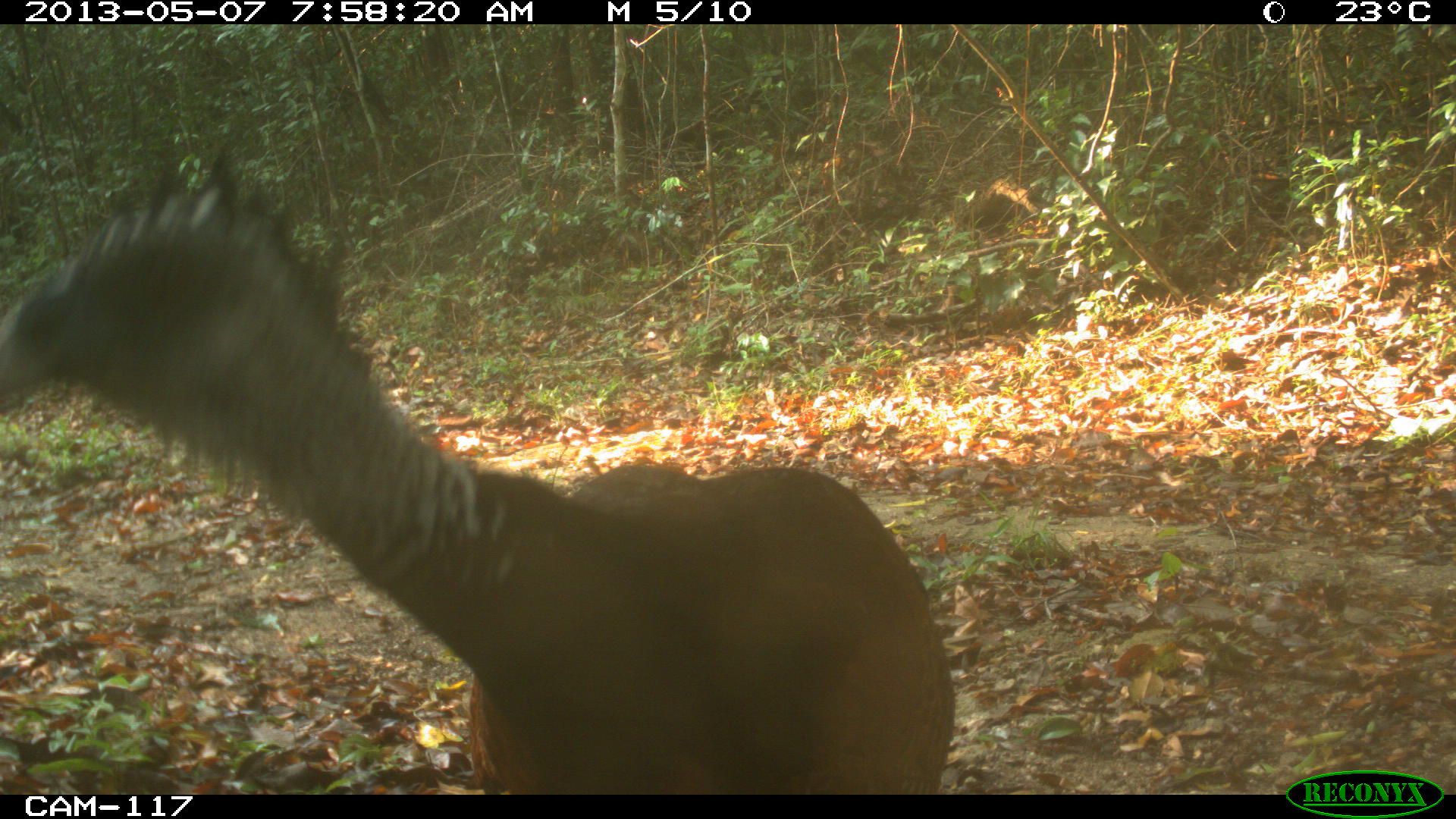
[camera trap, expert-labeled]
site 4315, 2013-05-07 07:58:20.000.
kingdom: Animalia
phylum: Chordata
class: Aves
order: Galliformes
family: Cracidae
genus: Crax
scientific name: Crax rubra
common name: great curassow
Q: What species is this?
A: Crax rubra (great curassow).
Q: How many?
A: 1.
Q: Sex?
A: Female.